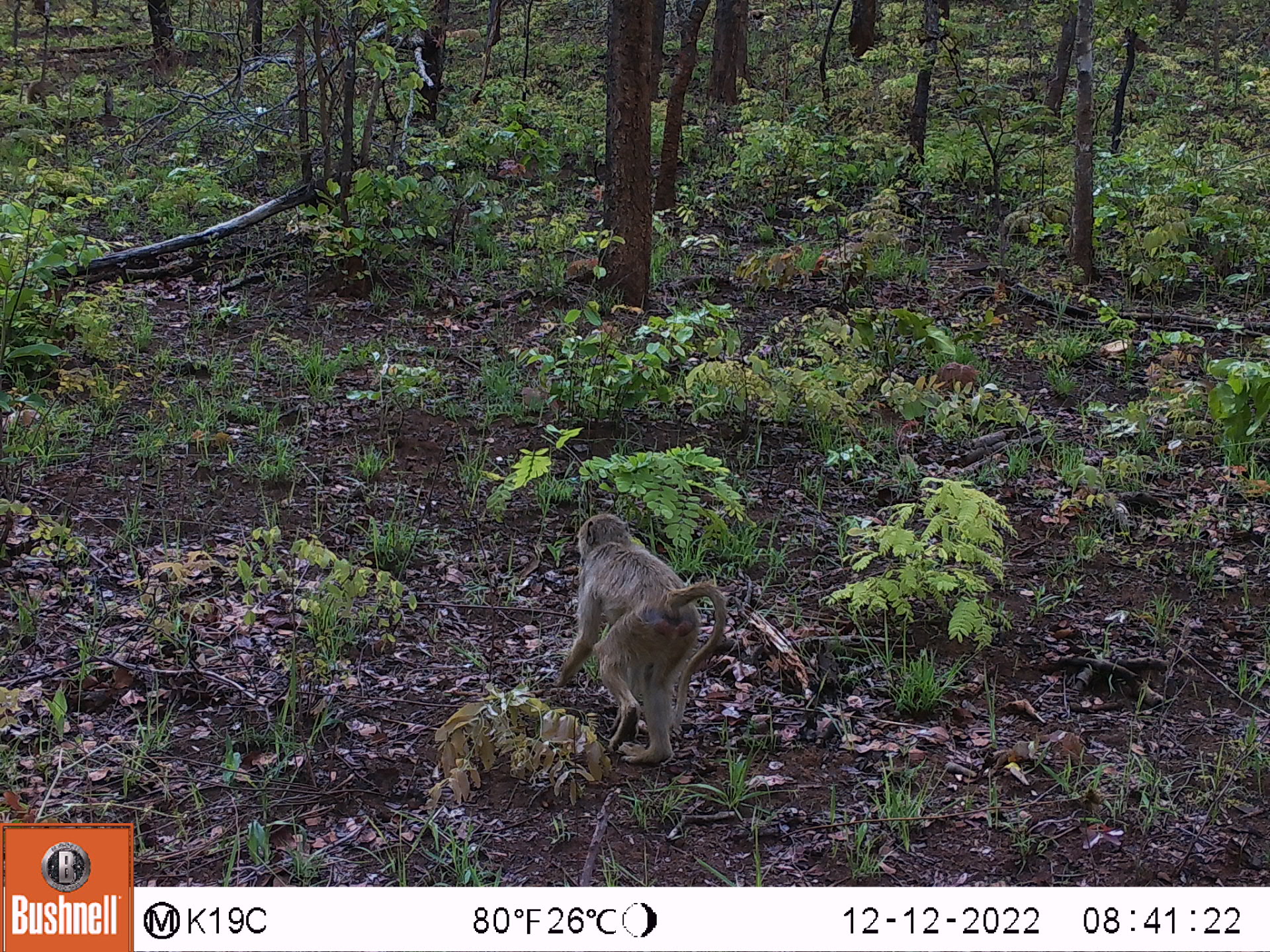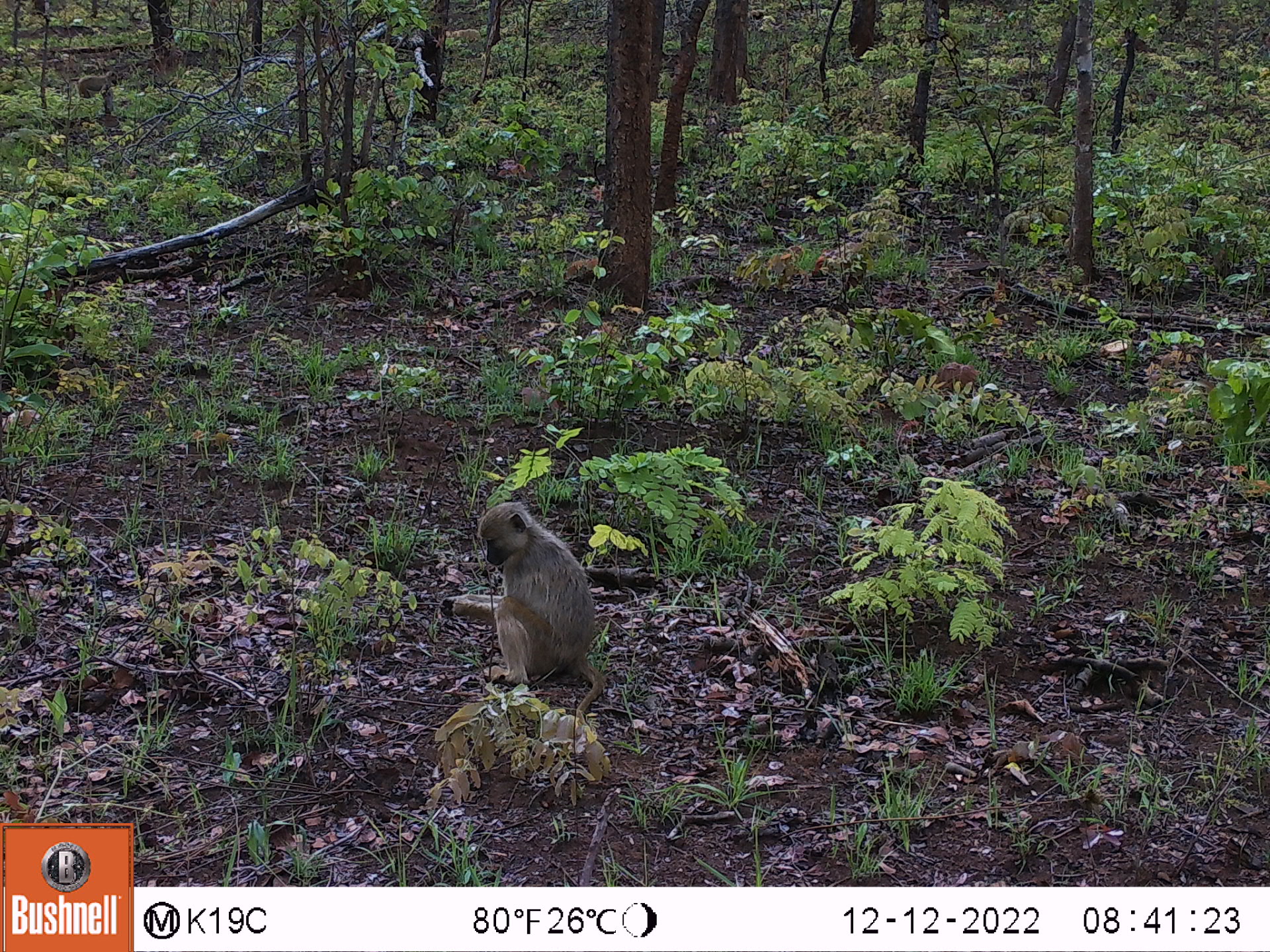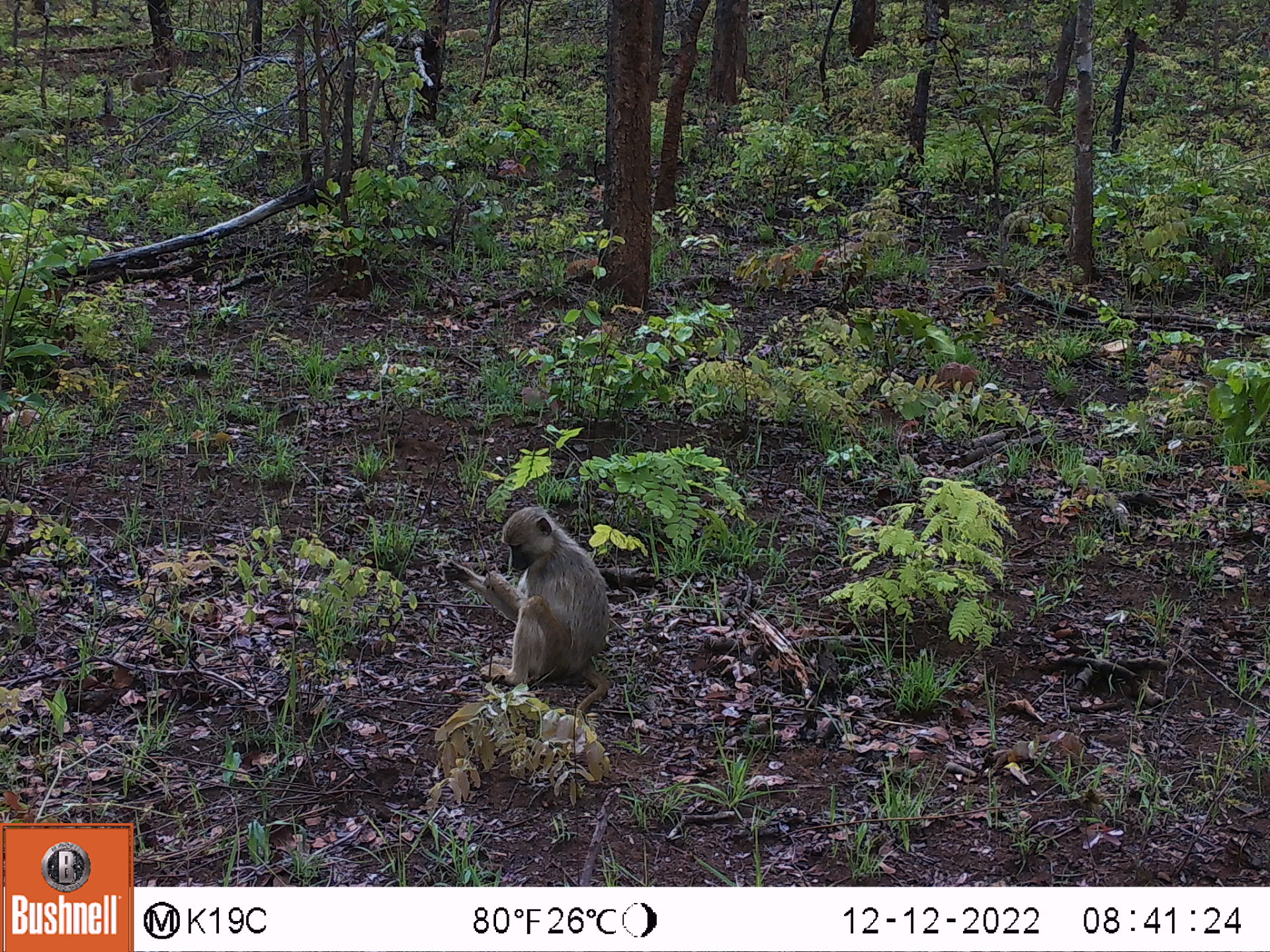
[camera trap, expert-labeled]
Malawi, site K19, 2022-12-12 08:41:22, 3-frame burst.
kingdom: Animalia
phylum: Chordata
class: Mammalia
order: Primates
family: Cercopithecidae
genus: Papio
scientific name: Papio cynocephalus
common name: yellow baboon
Yellow baboon (Papio cynocephalus), count 2.